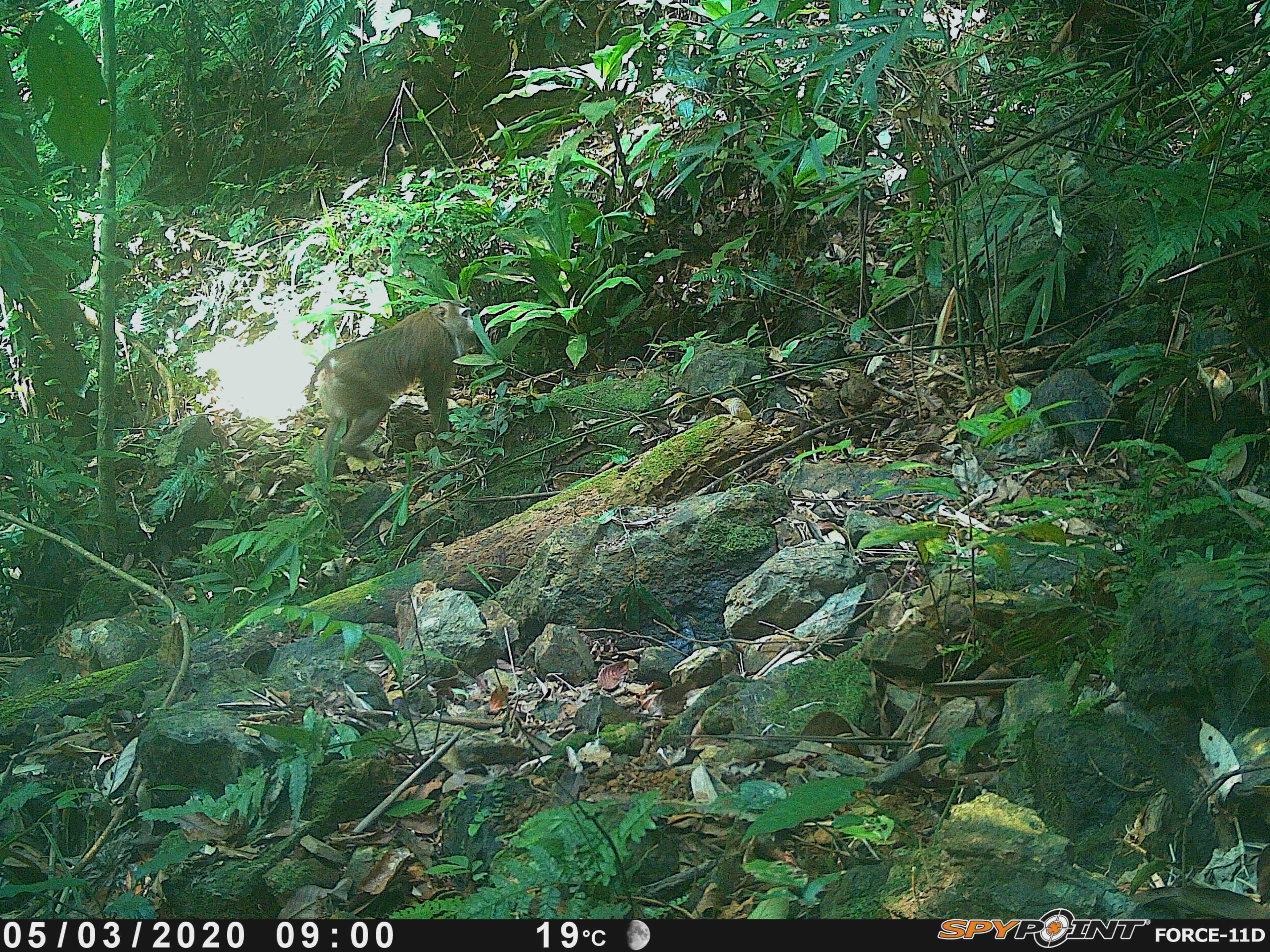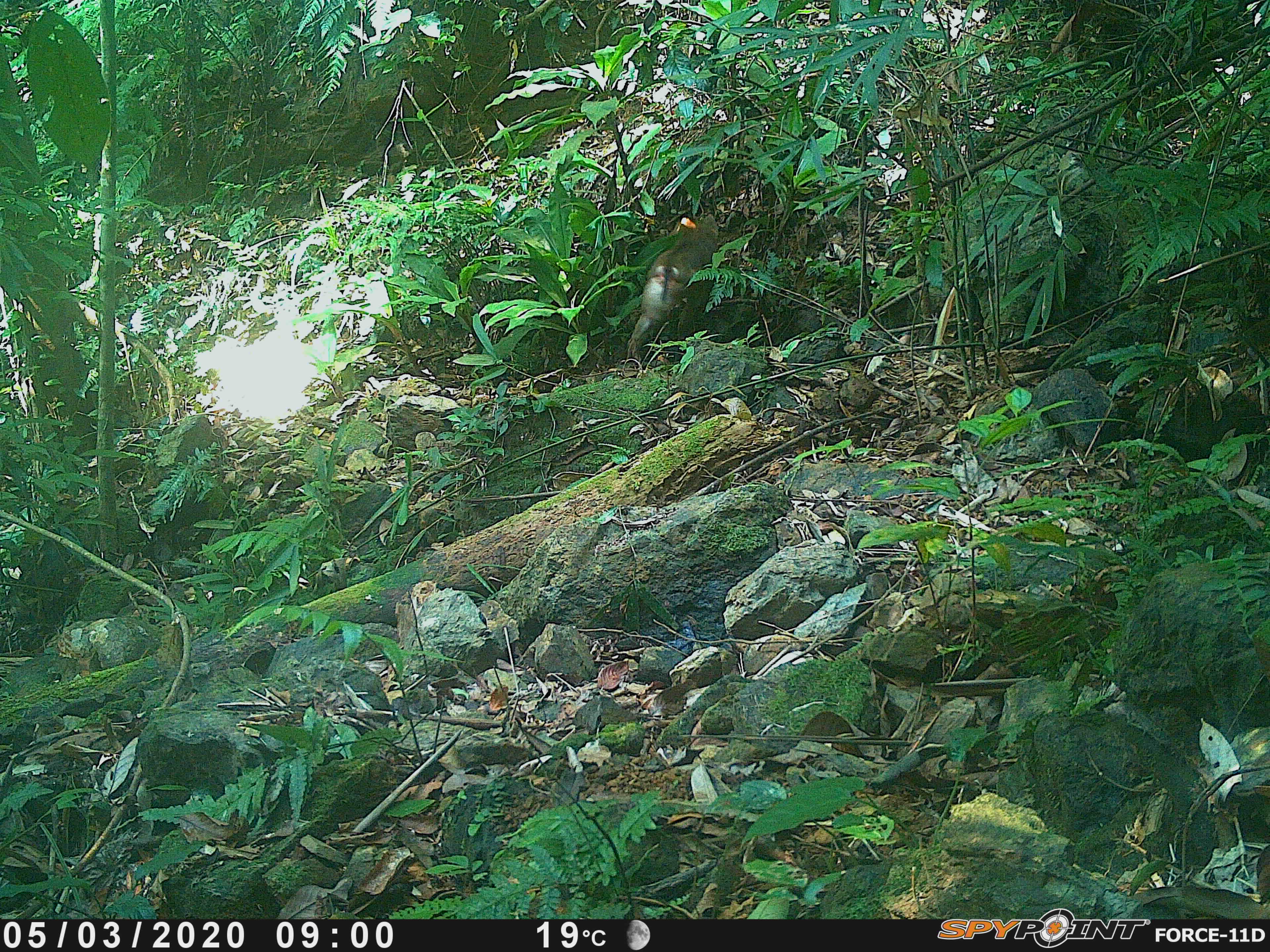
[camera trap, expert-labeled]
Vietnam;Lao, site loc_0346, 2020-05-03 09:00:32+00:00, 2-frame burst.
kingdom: Animalia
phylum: Chordata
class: Mammalia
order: Primates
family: Cercopithecidae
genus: Macaca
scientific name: Macaca nemestrina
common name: pig-tailed macaque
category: pig tailed macaque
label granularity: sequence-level